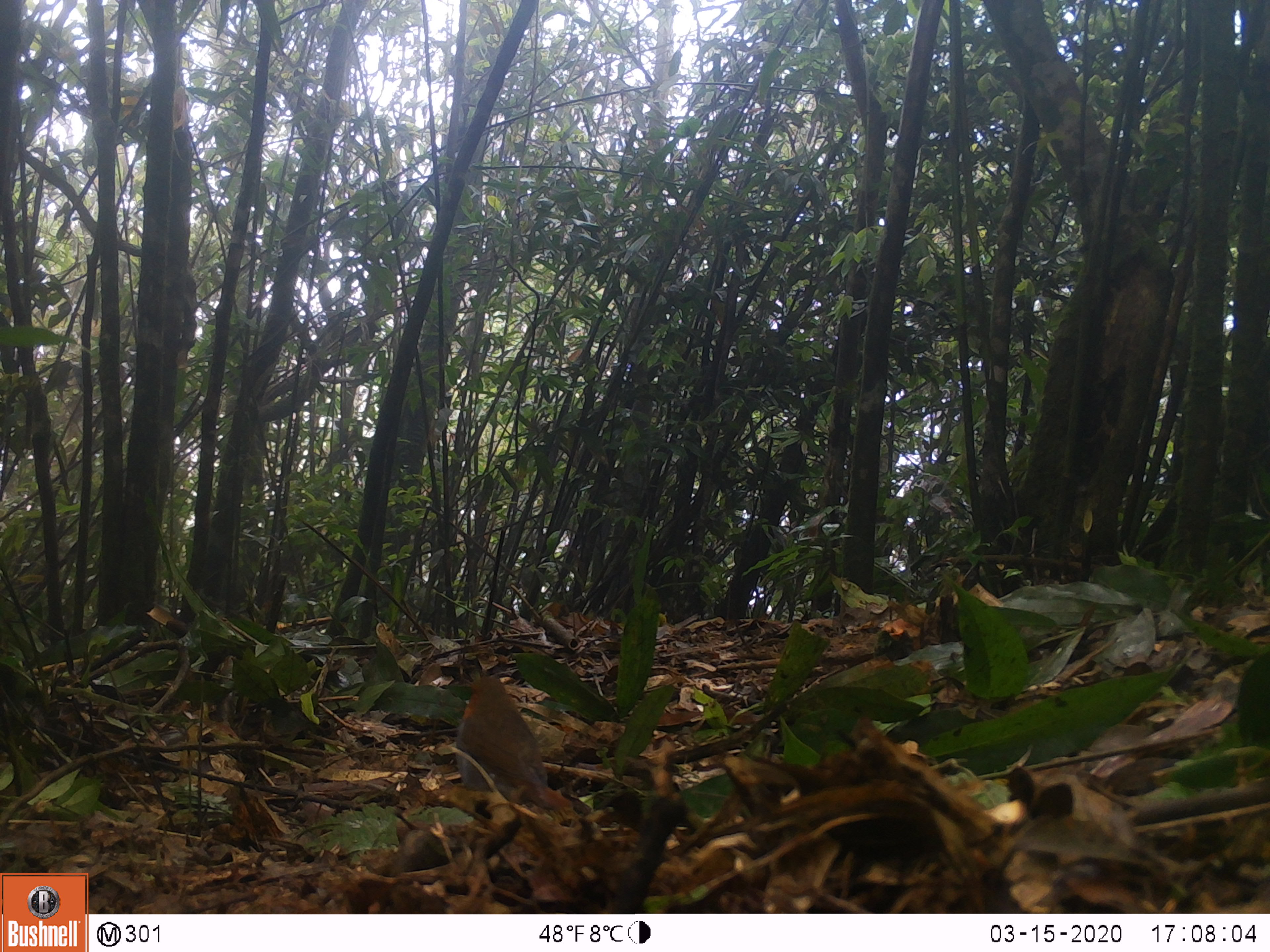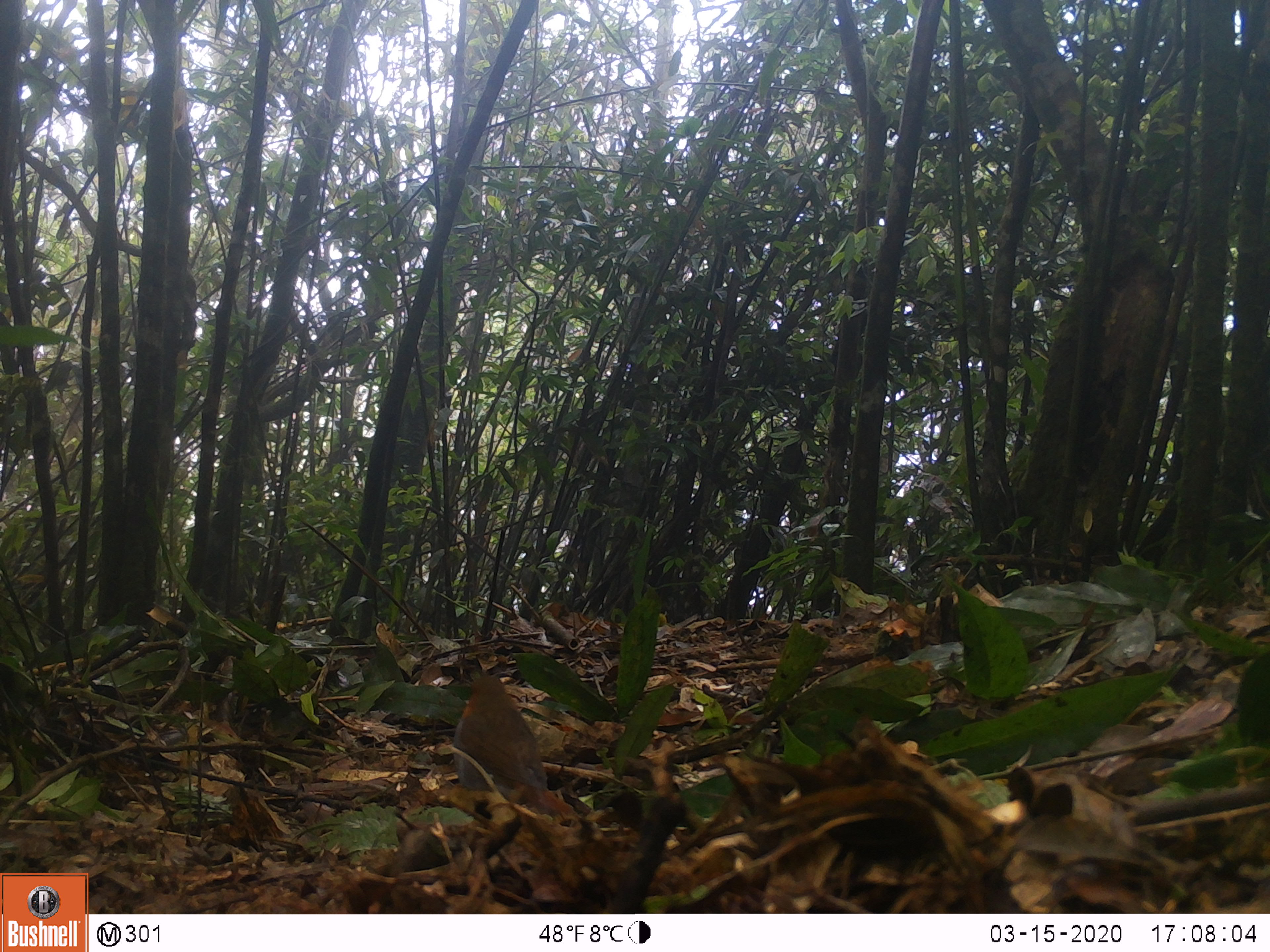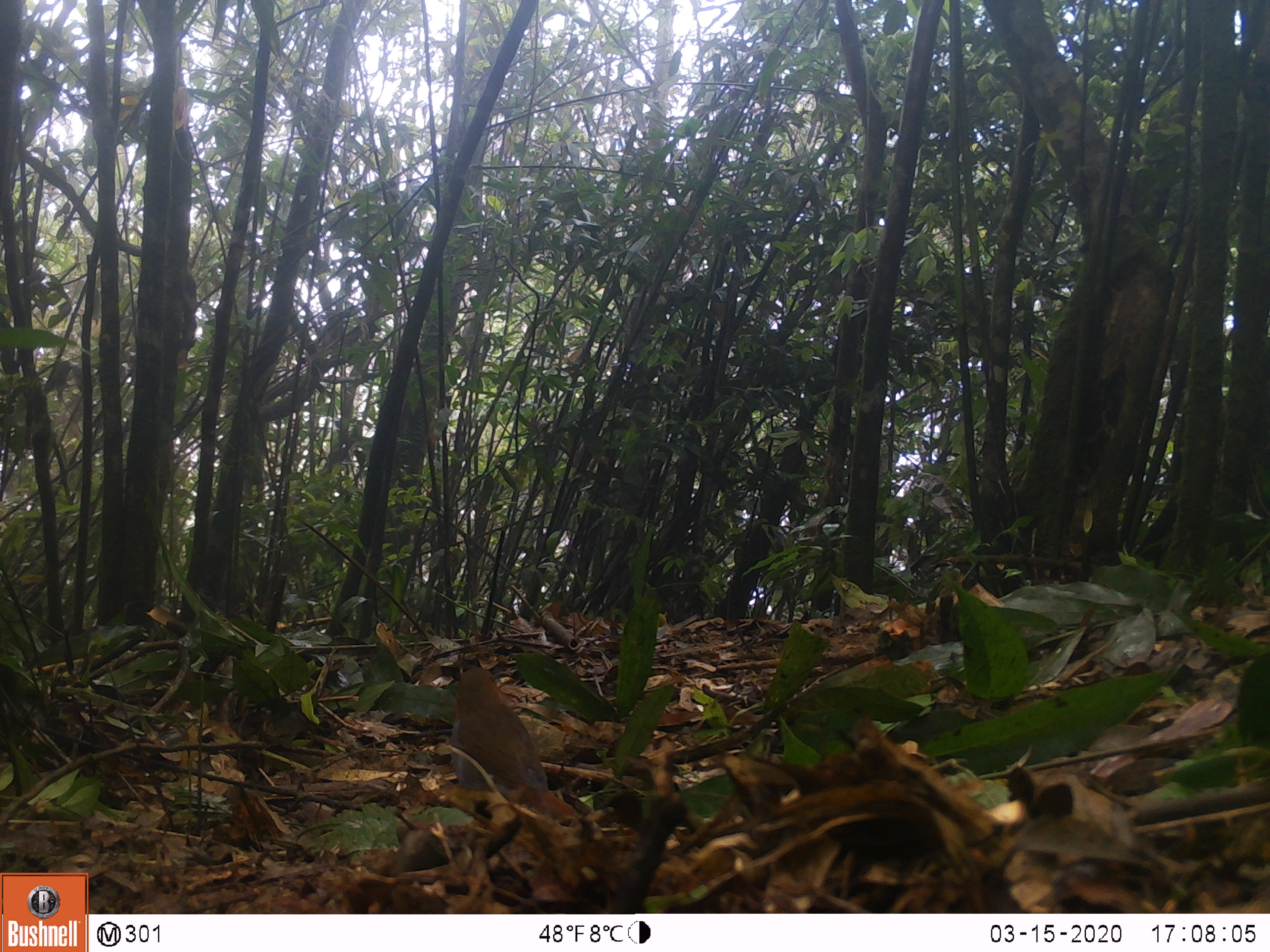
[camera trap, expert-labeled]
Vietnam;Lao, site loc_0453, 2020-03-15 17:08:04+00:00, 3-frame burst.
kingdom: Animalia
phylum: Chordata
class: Aves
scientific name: Aves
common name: bird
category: unidentified bird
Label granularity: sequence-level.